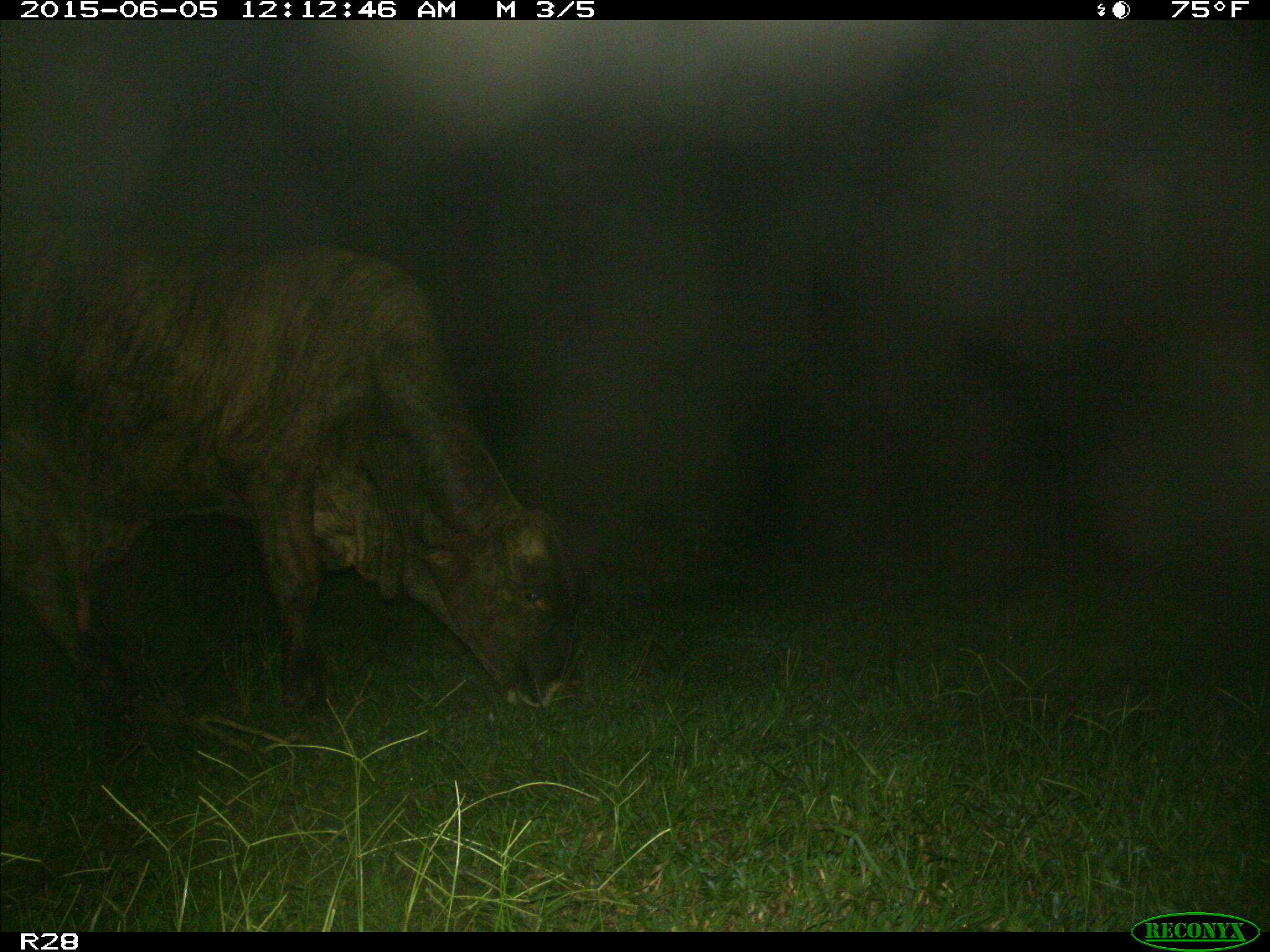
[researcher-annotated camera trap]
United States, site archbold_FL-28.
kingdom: Animalia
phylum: Chordata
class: Mammalia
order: Artiodactyla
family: Bovidae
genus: Bos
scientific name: Bos taurus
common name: domestic cow